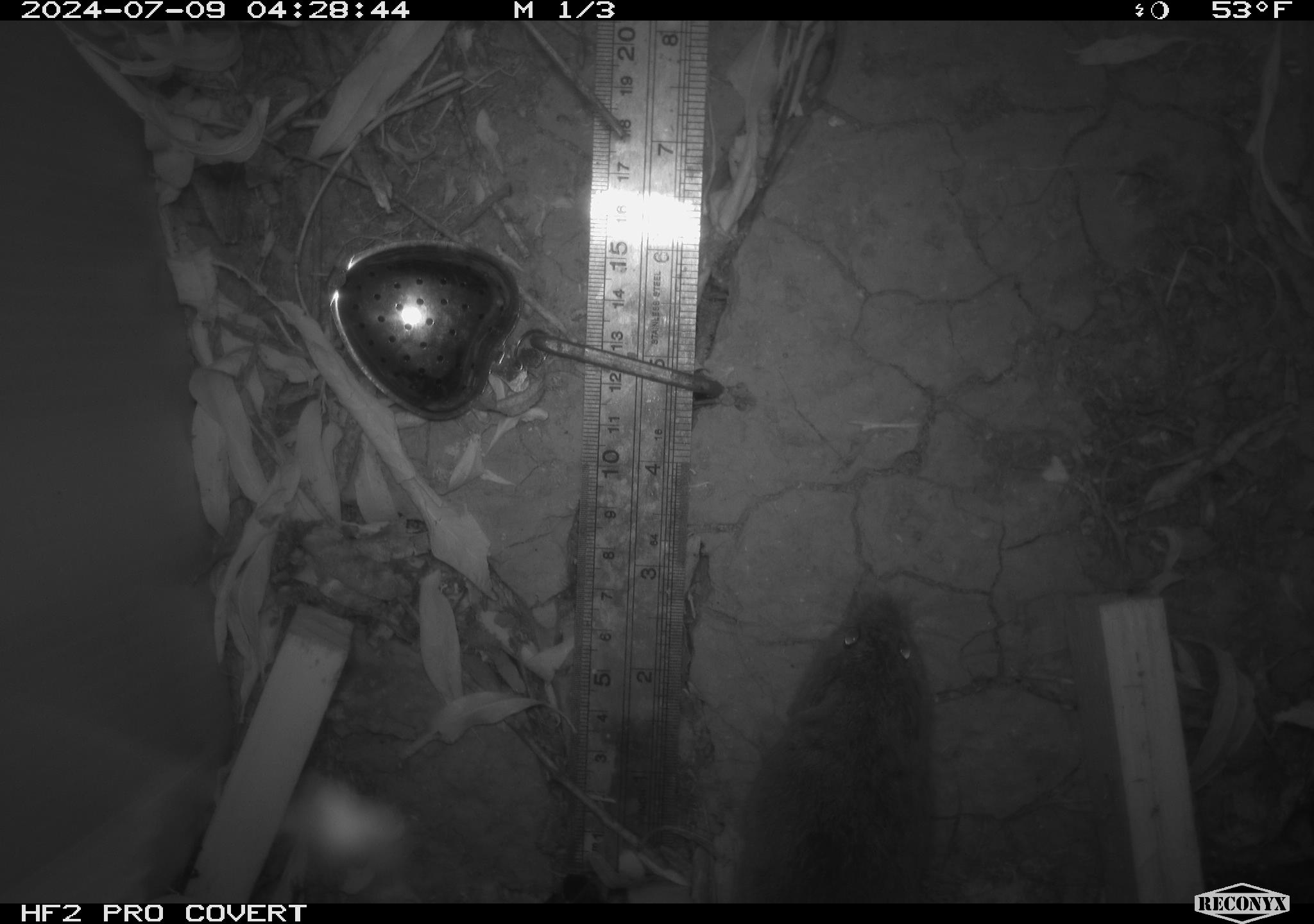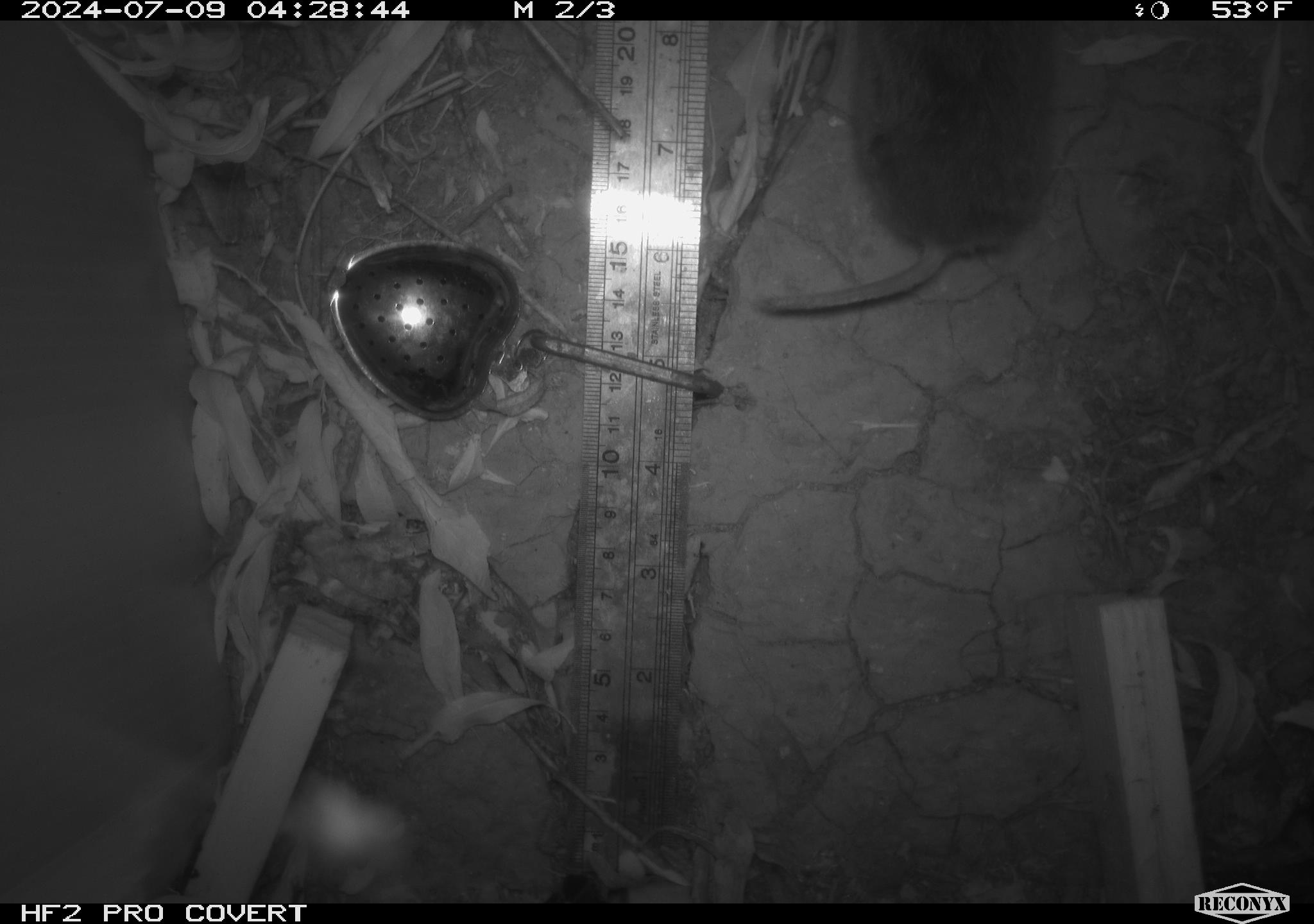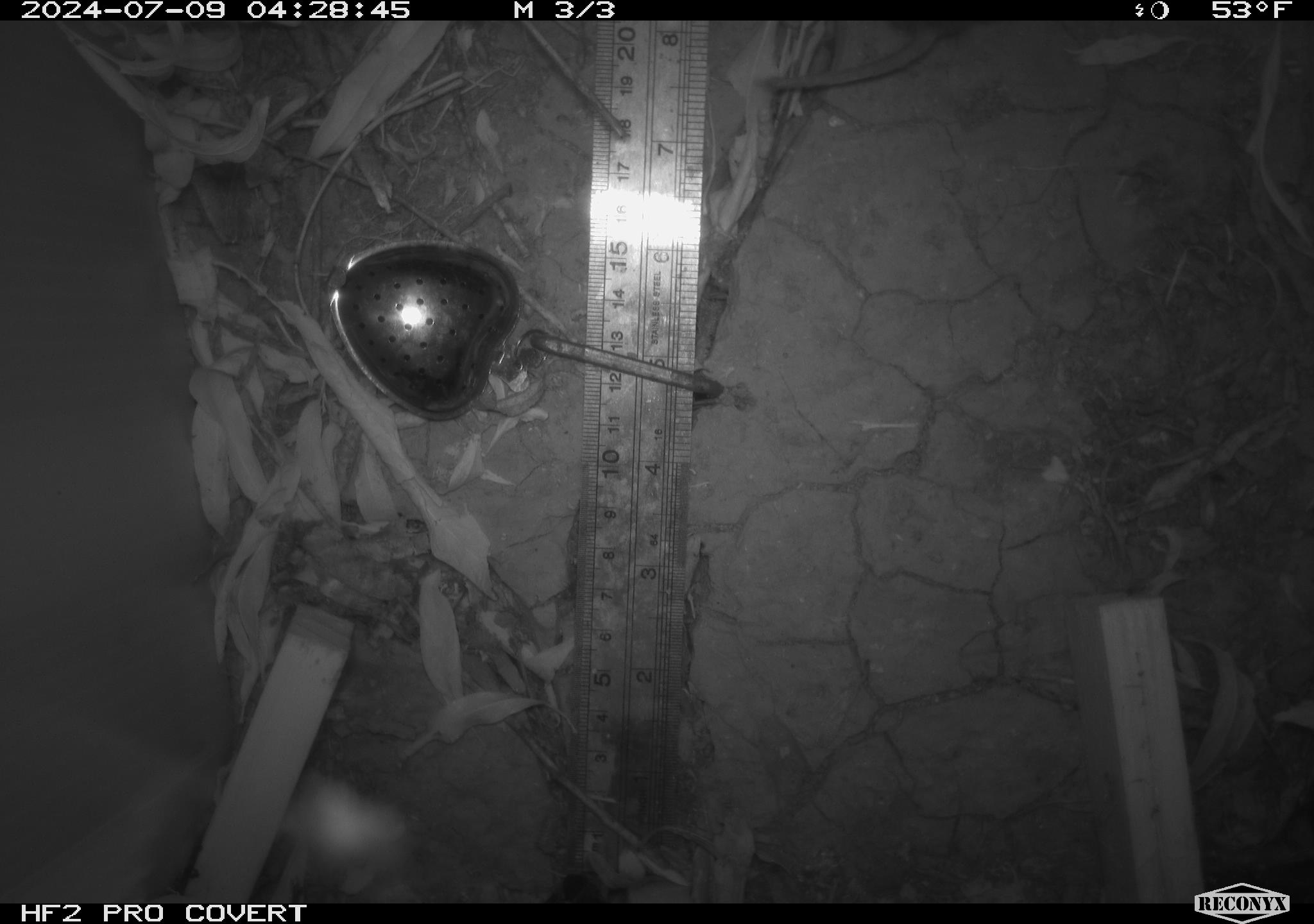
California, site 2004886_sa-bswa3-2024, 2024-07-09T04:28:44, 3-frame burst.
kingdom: Animalia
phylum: Chordata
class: Mammalia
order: Rodentia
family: Cricetidae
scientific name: Arvicolinae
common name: voles, lemmings, and muskrats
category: arvicolinae subfamily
Arvicolinae subfamily (voles, lemmings, and muskrats) (Arvicolinae).